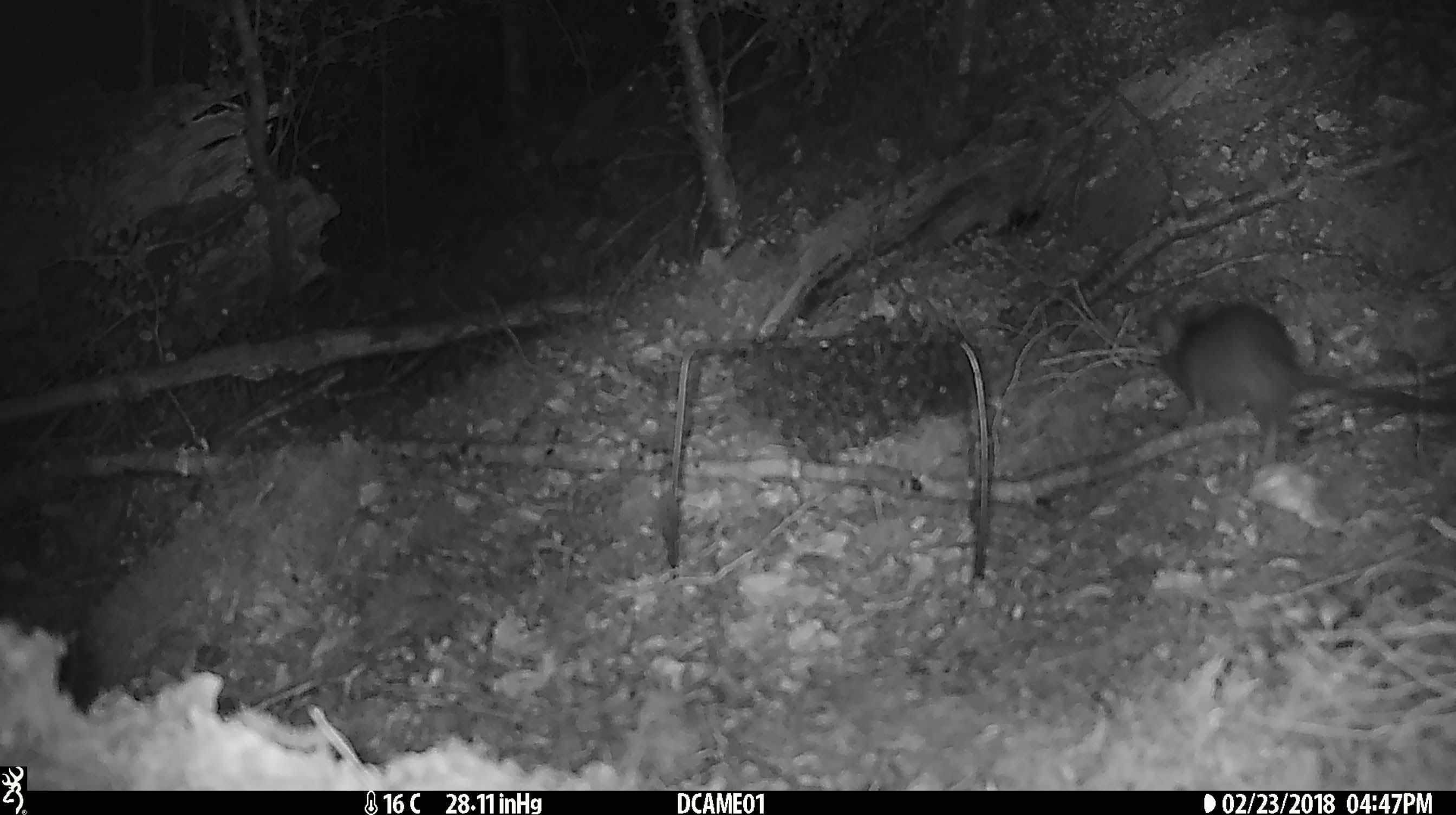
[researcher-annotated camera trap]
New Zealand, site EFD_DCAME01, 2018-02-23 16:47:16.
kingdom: Animalia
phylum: Chordata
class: Mammalia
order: Rodentia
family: Muridae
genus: Rattus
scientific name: Rattus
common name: rat